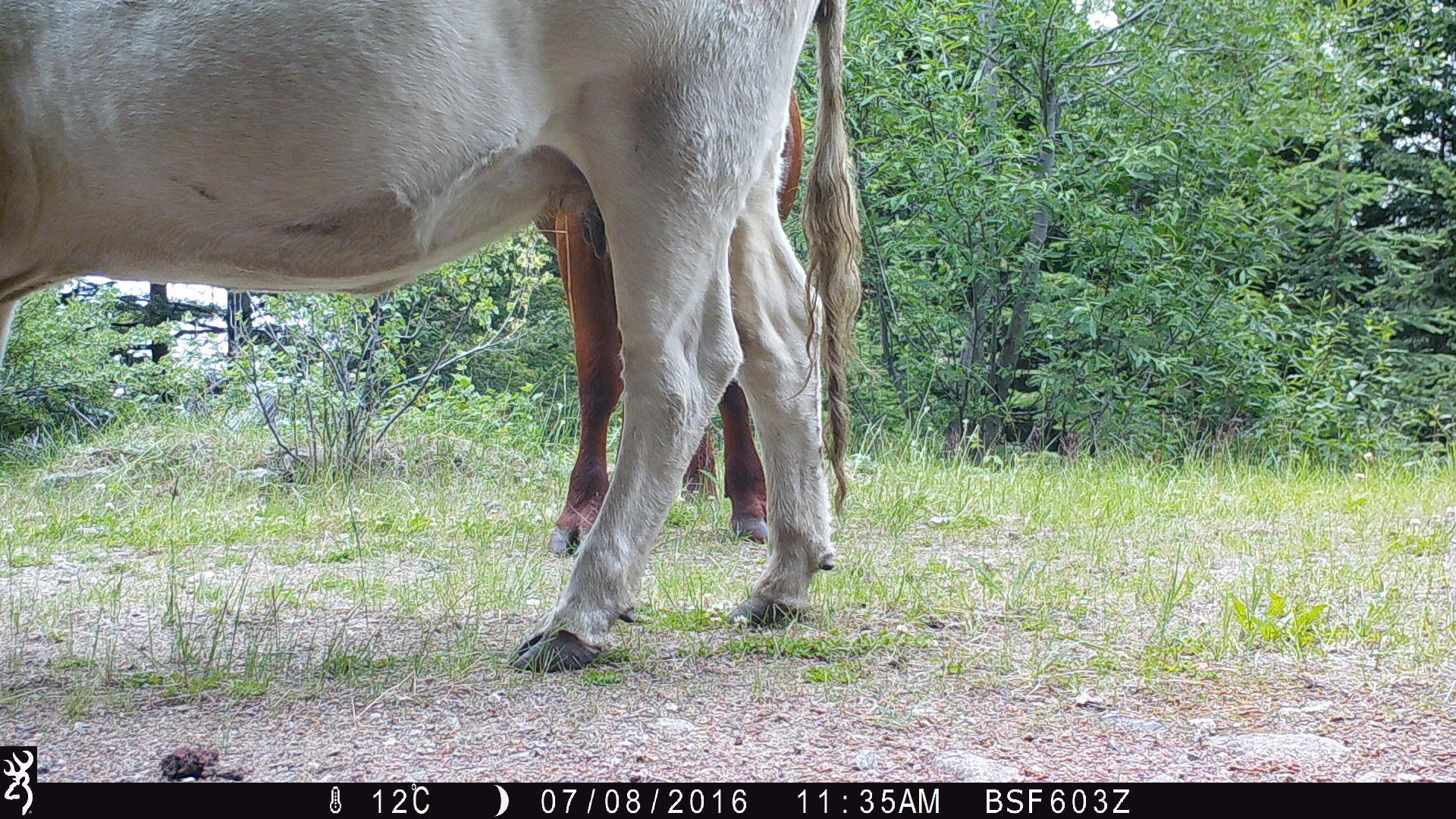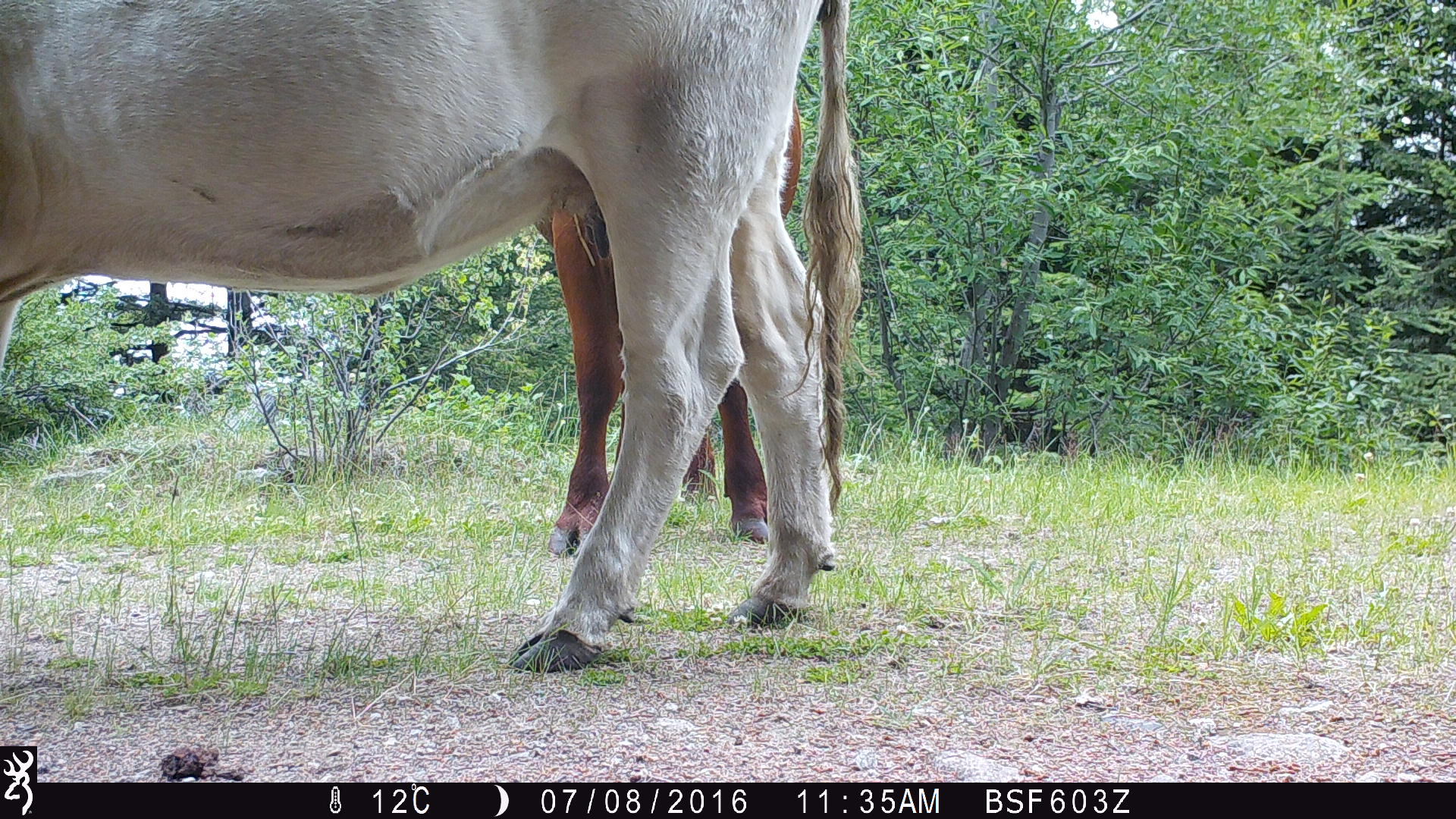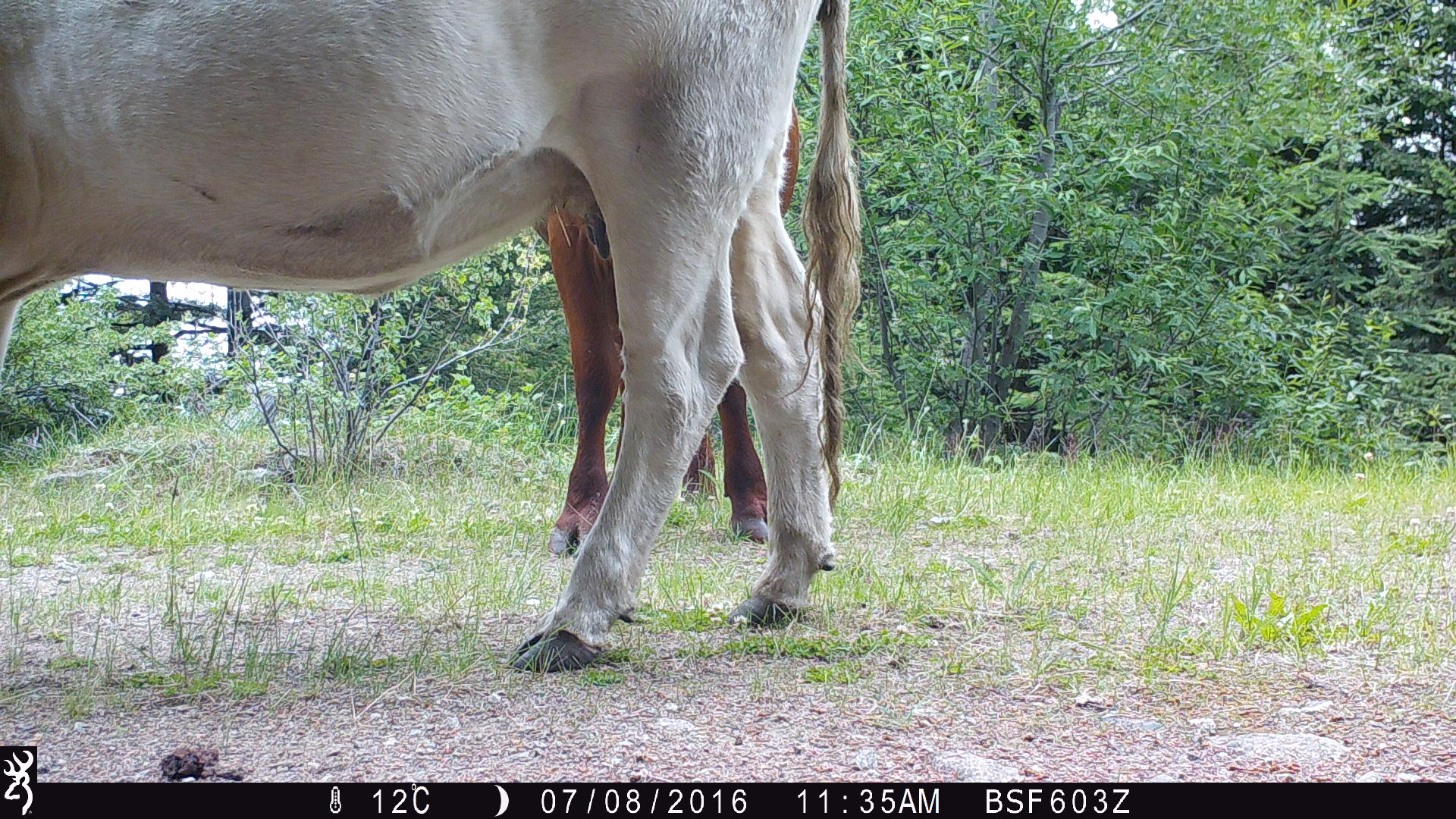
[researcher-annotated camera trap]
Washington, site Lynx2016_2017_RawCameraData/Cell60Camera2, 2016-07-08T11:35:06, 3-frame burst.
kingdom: Animalia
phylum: Chordata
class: Mammalia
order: Artiodactyla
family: Bovidae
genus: Bos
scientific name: Bos taurus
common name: domestic cattle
Domestic cattle (Bos taurus). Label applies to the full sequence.